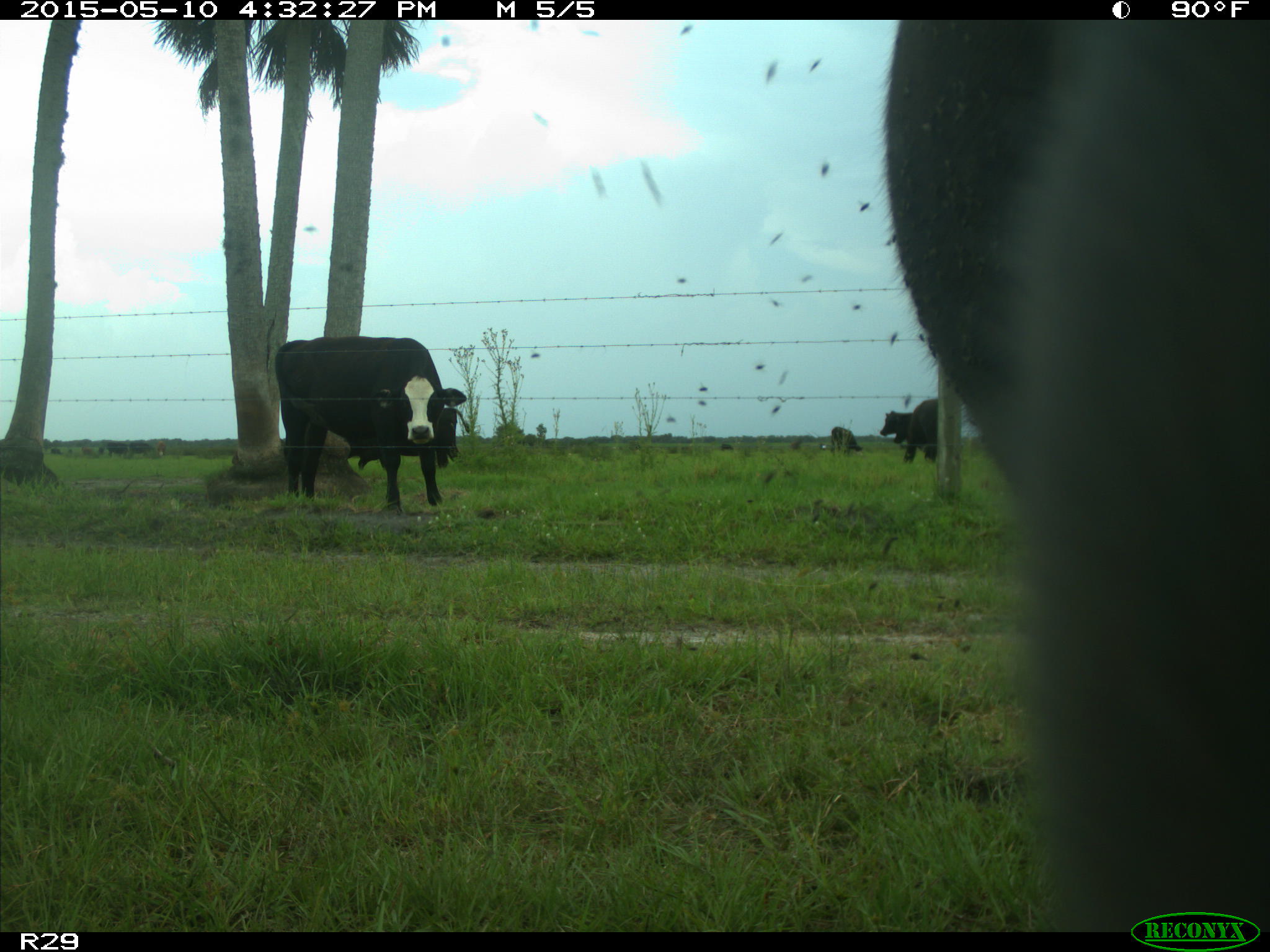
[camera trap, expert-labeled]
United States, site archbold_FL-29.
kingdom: Animalia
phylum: Chordata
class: Mammalia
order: Artiodactyla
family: Bovidae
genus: Bos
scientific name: Bos taurus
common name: domestic cow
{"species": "Bos taurus (domestic cow)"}